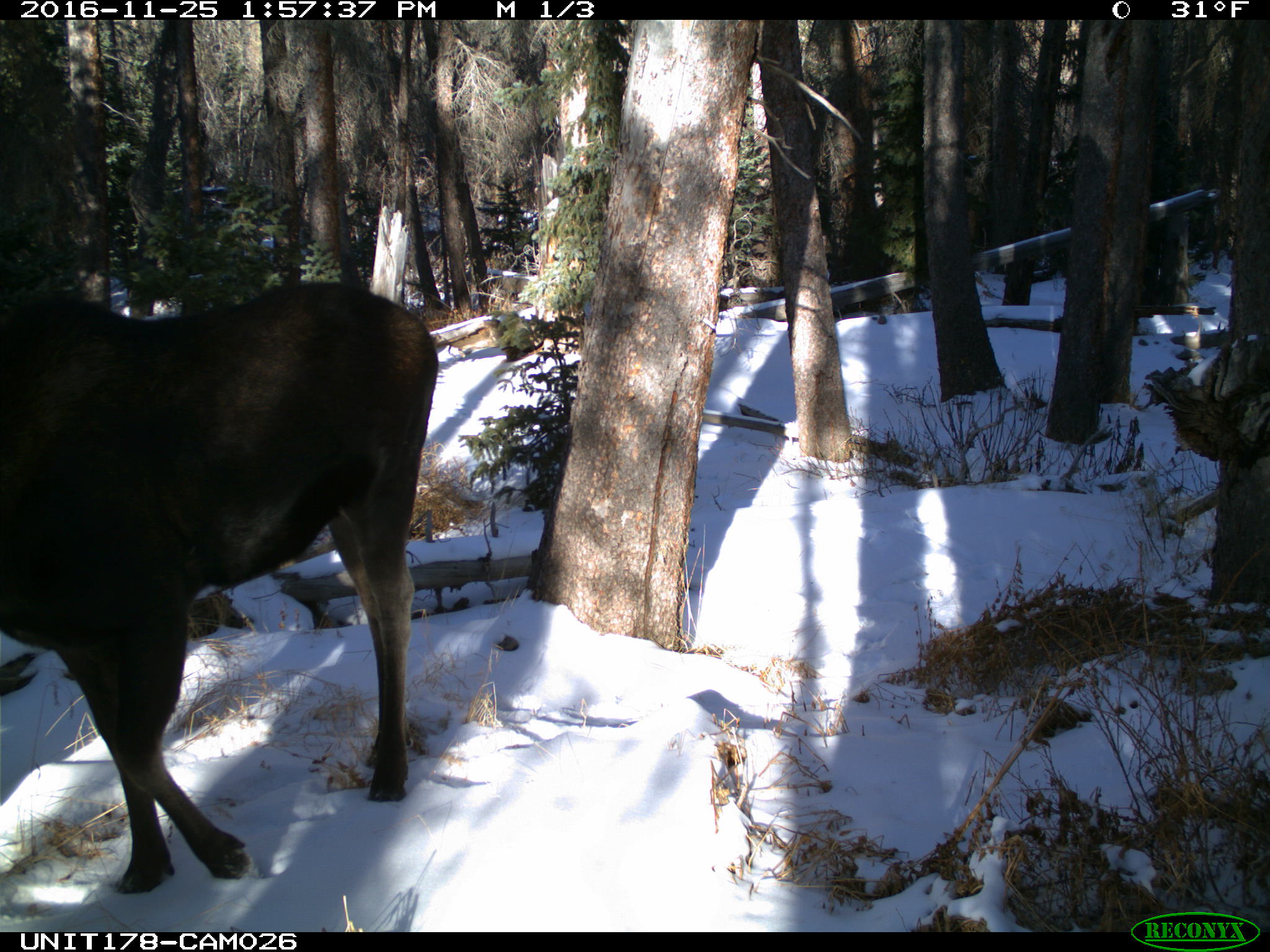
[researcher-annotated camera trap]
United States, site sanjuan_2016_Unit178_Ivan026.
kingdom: Animalia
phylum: Chordata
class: Mammalia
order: Artiodactyla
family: Cervidae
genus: Alces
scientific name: Alces alces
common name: moose